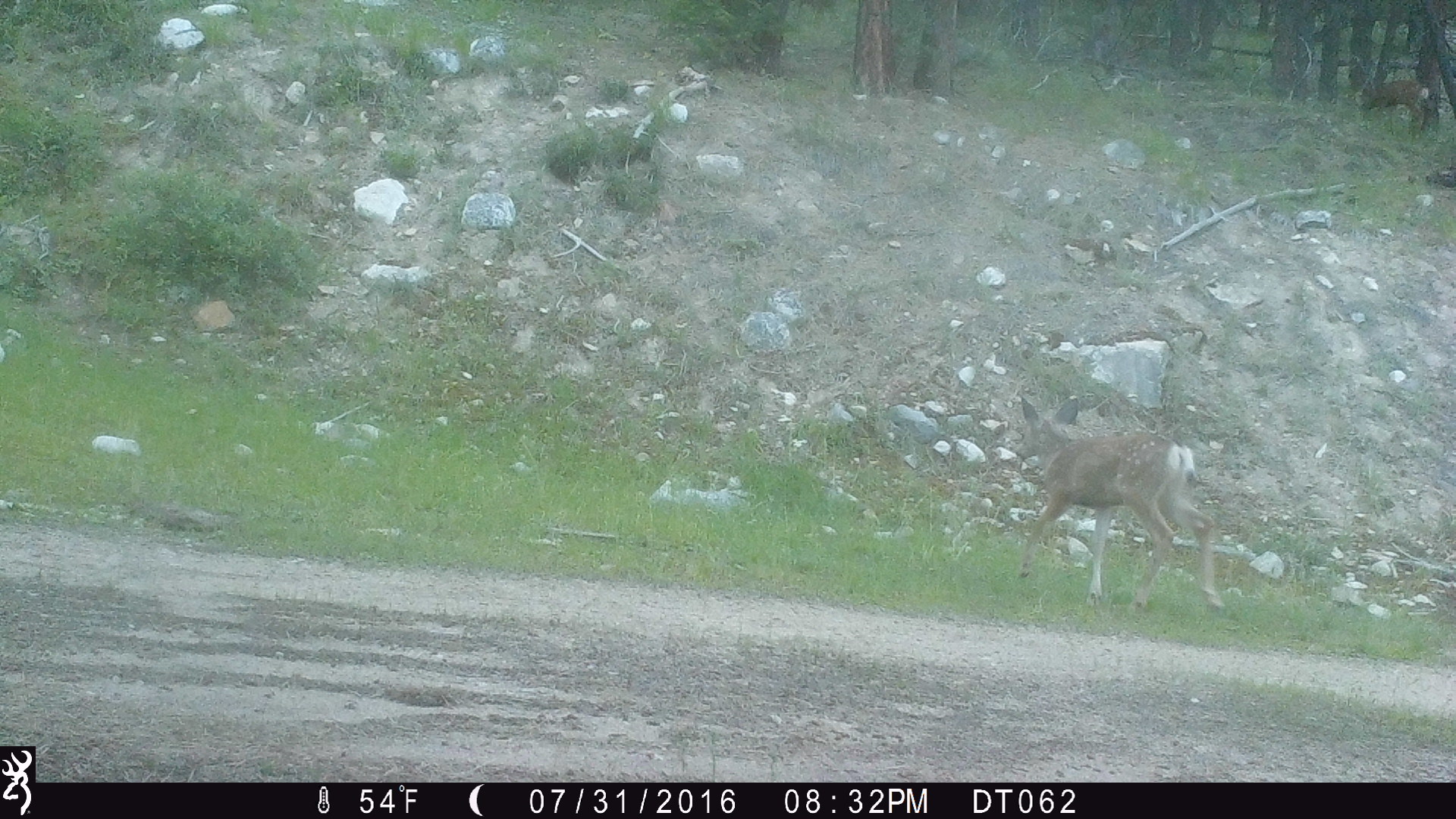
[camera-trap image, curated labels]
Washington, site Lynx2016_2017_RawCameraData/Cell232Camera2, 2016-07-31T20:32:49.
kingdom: Animalia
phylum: Chordata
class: Mammalia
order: Artiodactyla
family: Cervidae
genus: Odocoileus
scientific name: Odocoileus hemionus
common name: mule deer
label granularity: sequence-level